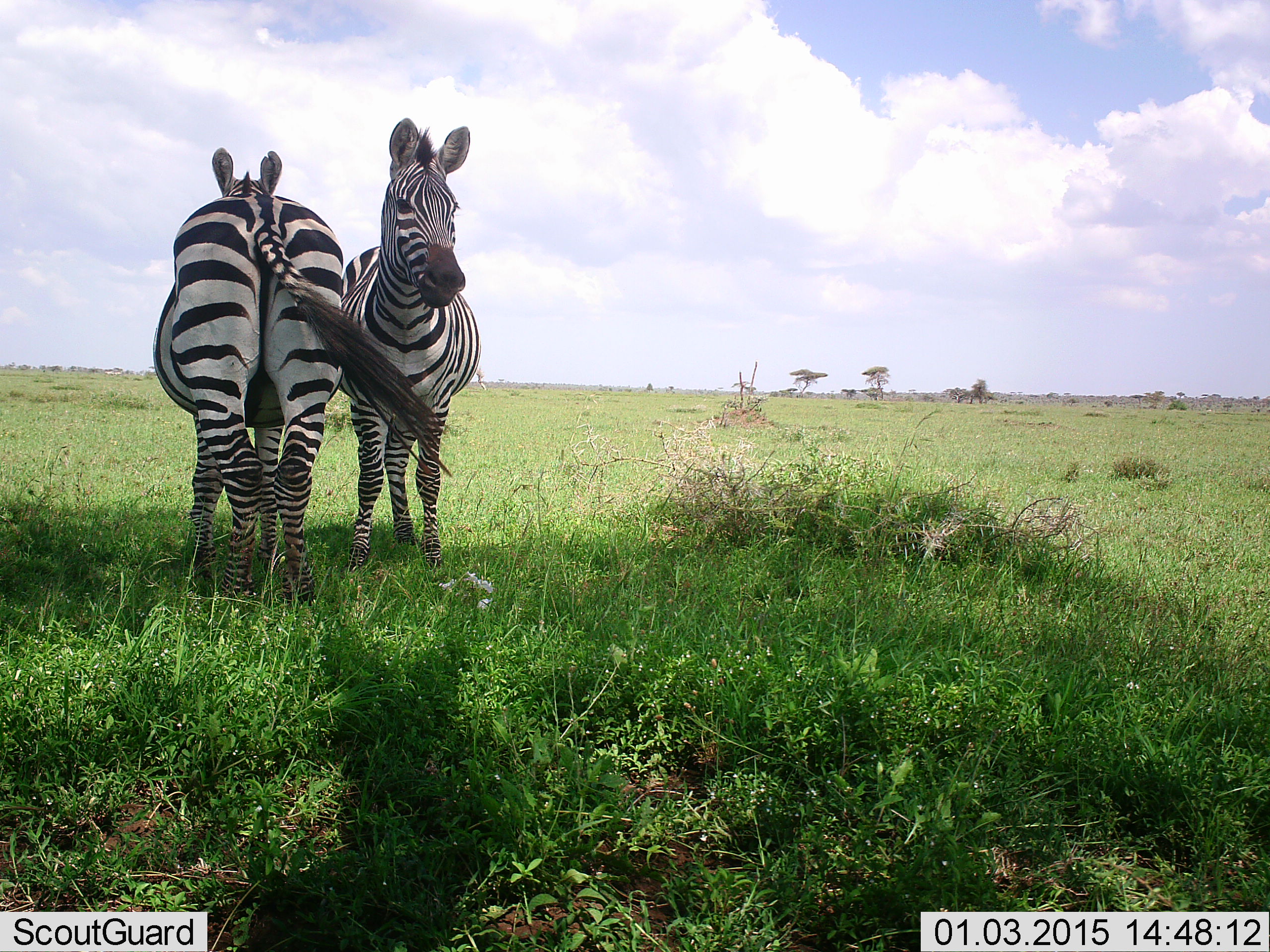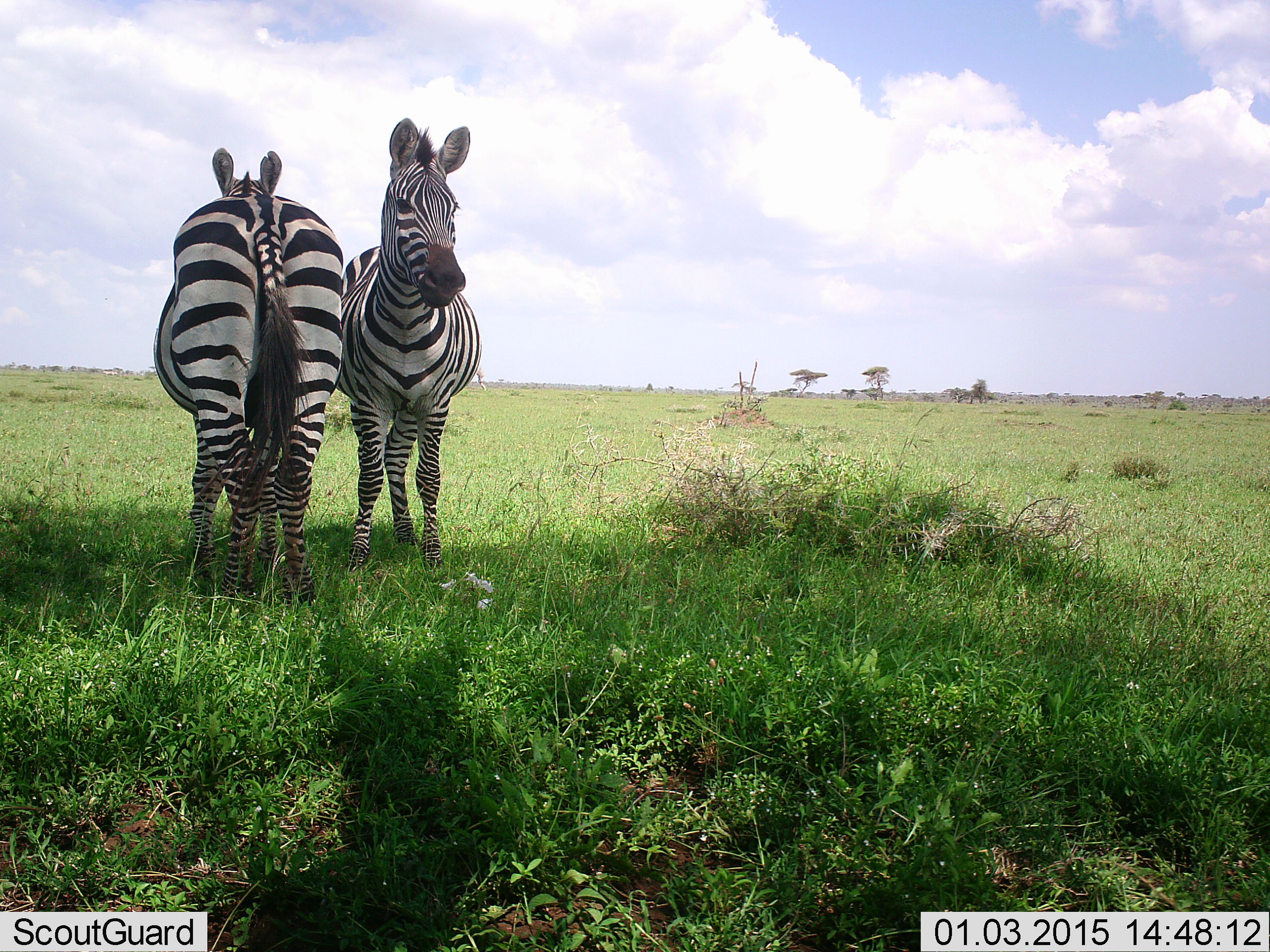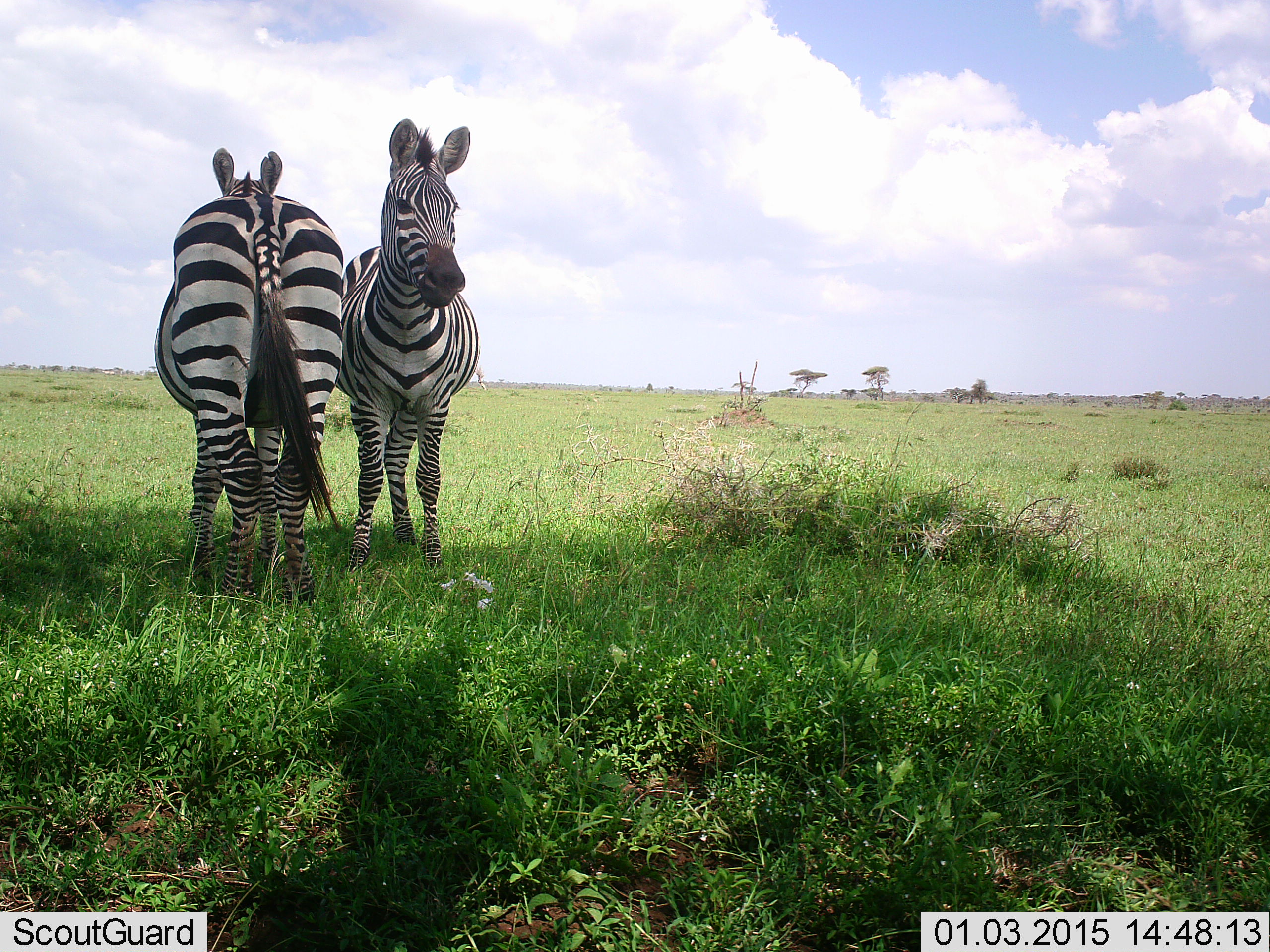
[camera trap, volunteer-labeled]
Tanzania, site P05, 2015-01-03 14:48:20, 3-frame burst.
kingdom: Animalia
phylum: Chordata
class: Mammalia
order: Perissodactyla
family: Equidae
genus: Equus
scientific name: Equus quagga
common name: plains zebra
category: zebra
Zebra (plains zebra) (Equus quagga), count 2. Behavior (volunteer vote fractions): standing 90%, resting 0%, moving 0%, interacting 10%. Young present (vote fraction): 10%. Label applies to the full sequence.